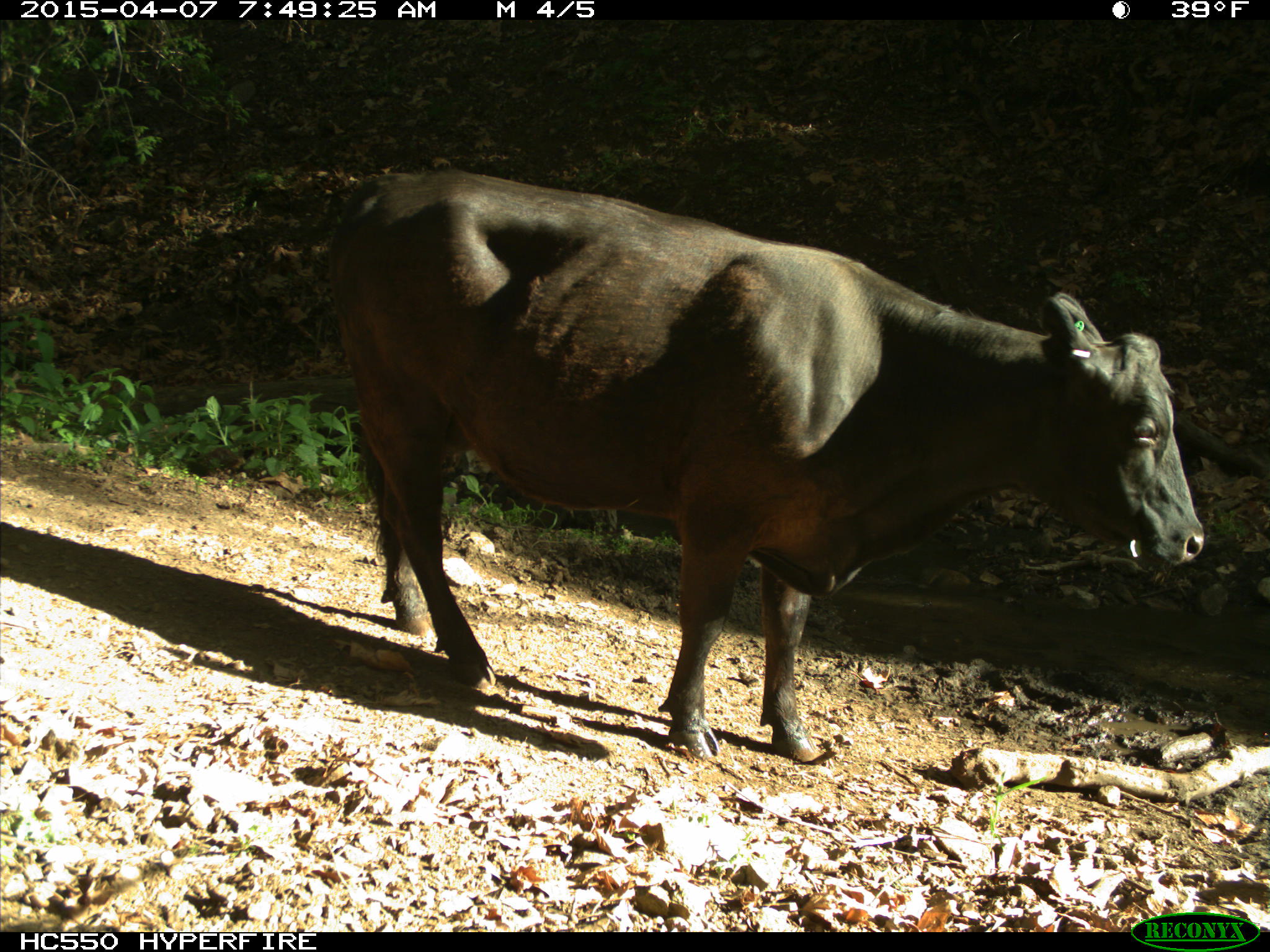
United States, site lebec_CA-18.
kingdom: Animalia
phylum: Chordata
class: Mammalia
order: Artiodactyla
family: Bovidae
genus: Bos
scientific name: Bos taurus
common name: domestic cow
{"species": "Bos taurus (domestic cow)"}